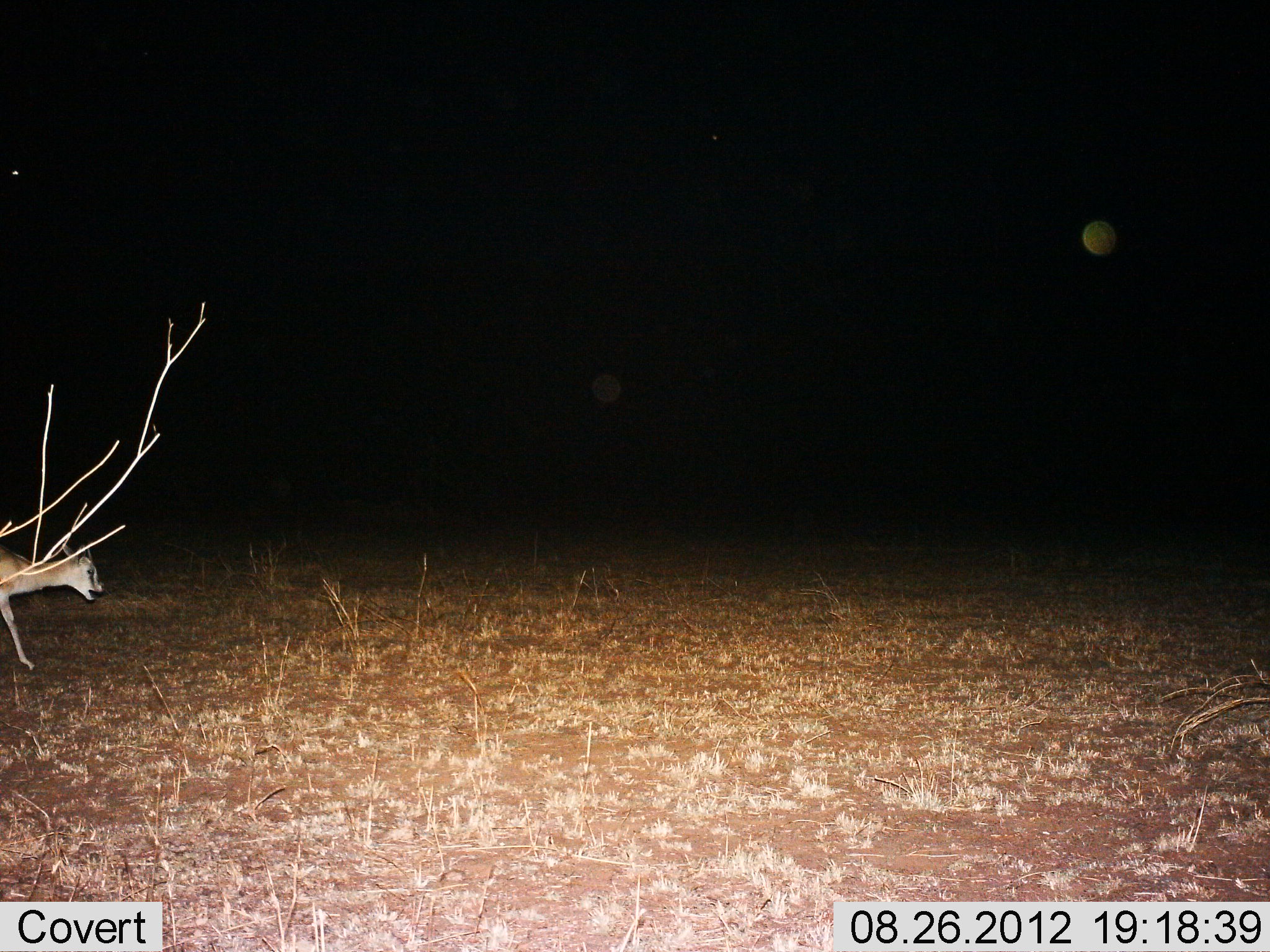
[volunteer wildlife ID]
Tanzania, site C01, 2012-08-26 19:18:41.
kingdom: Animalia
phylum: Chordata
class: Mammalia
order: Artiodactyla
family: Bovidae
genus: Eudorcas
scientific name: Eudorcas thomsonii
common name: thomson's gazelle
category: gazellethomsons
Gazellethomsons (thomson's gazelle) (Eudorcas thomsonii), count 1. Behavior (volunteer vote fractions): standing 11%, resting 0%, moving 89%, interacting 0%. Young present (vote fraction): 0%. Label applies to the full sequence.